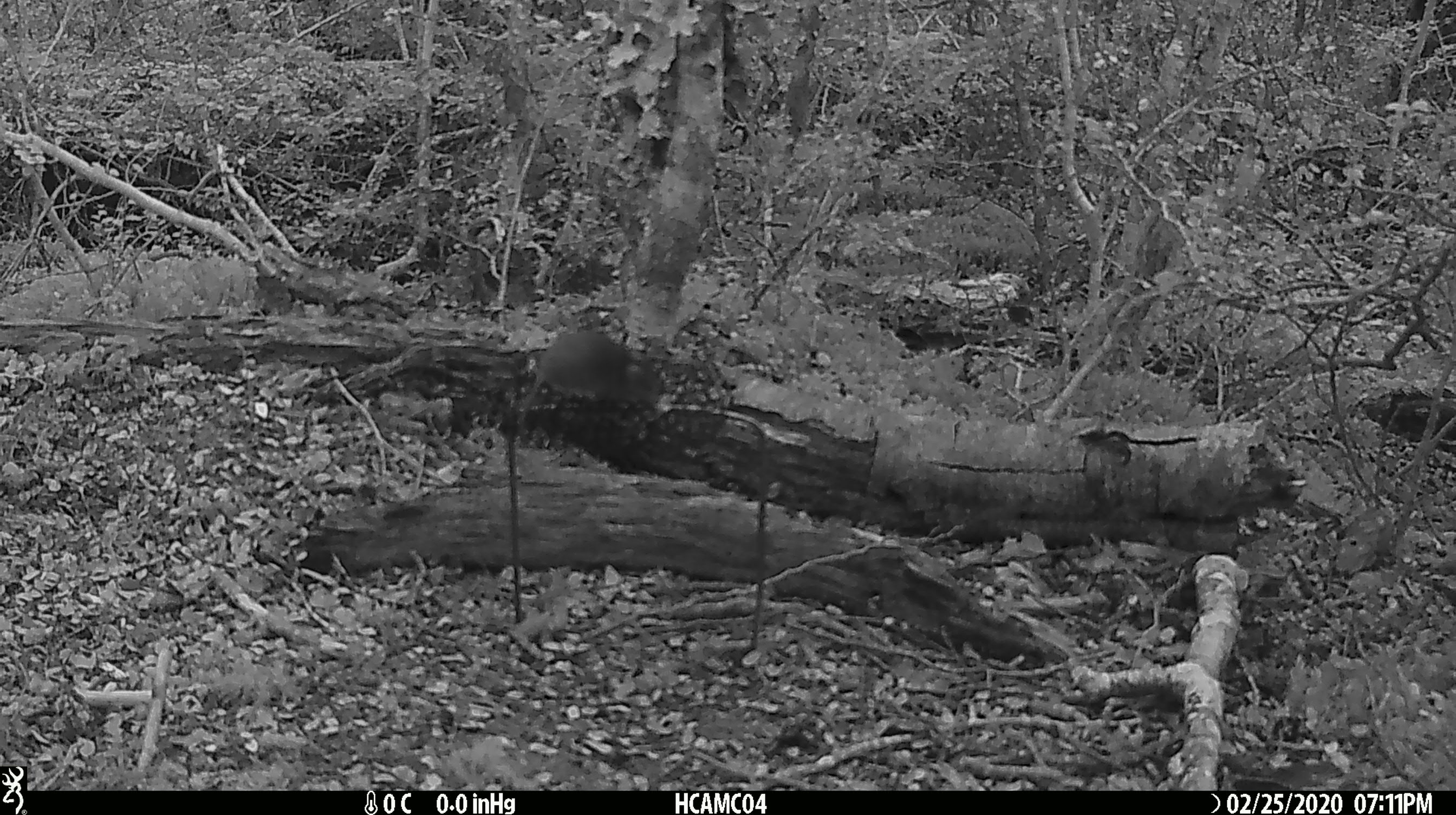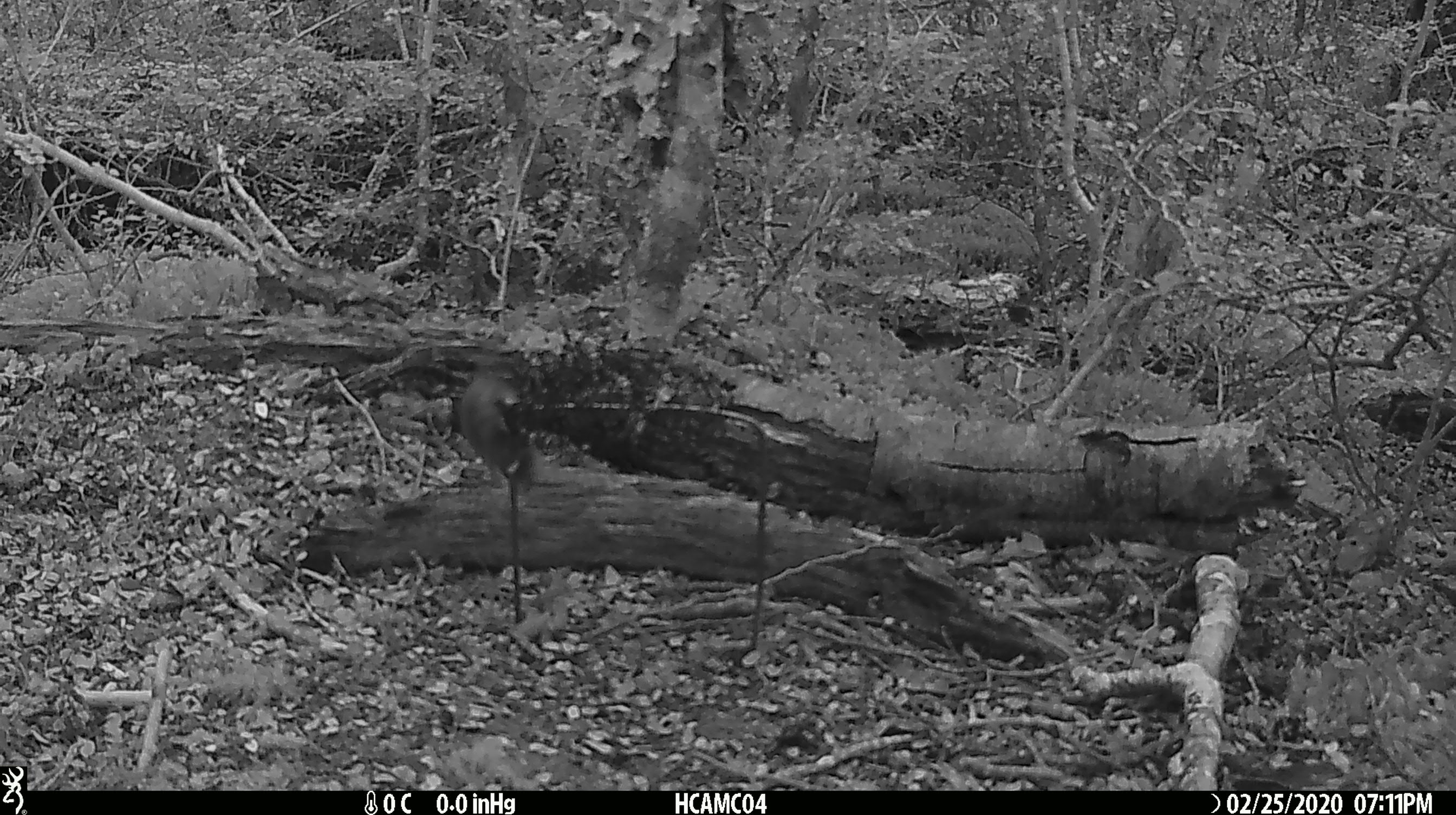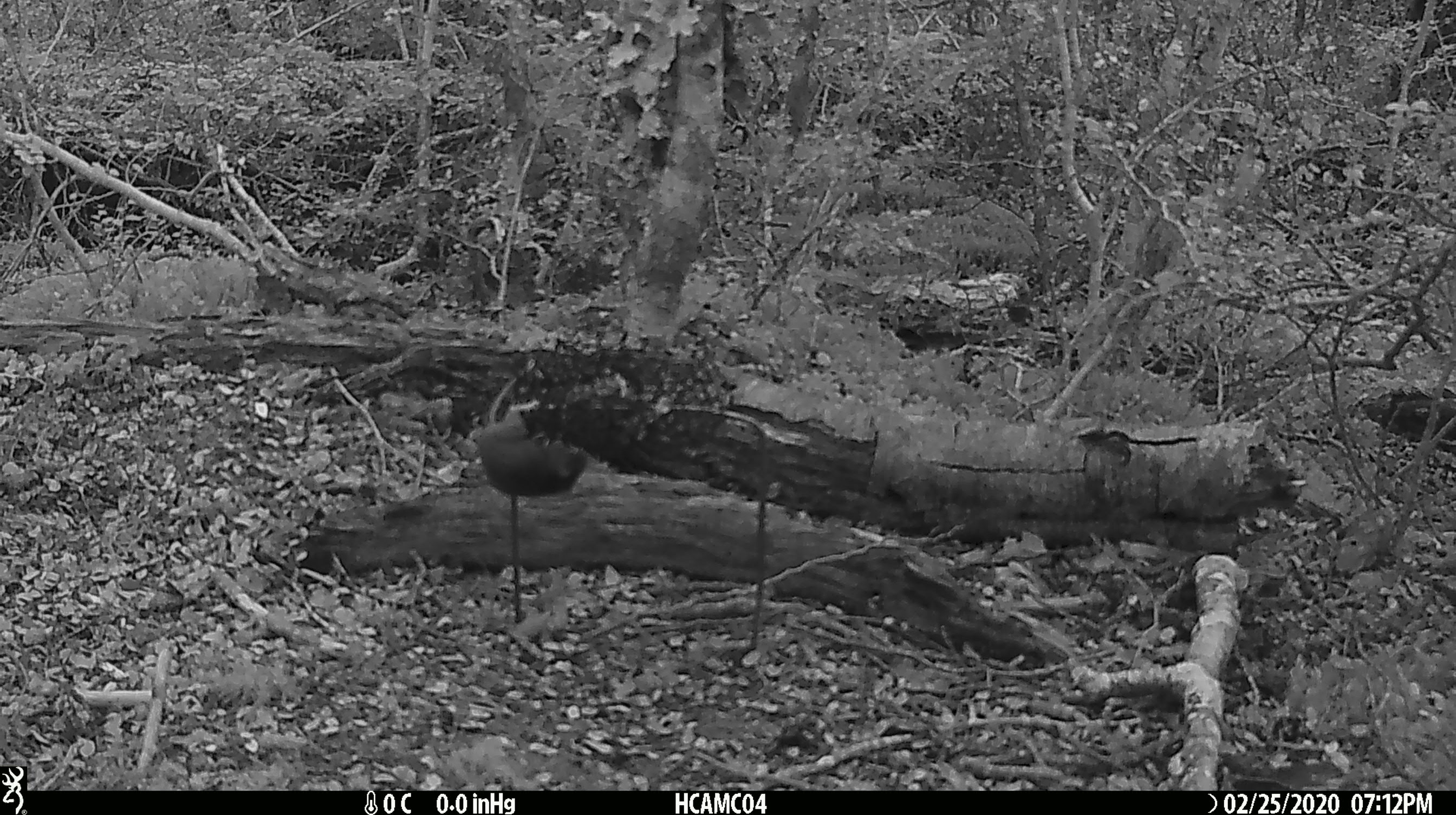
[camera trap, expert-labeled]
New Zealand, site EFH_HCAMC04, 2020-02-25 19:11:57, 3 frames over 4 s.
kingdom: Animalia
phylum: Chordata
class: Mammalia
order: Rodentia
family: Muridae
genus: Mus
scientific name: Mus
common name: mouse